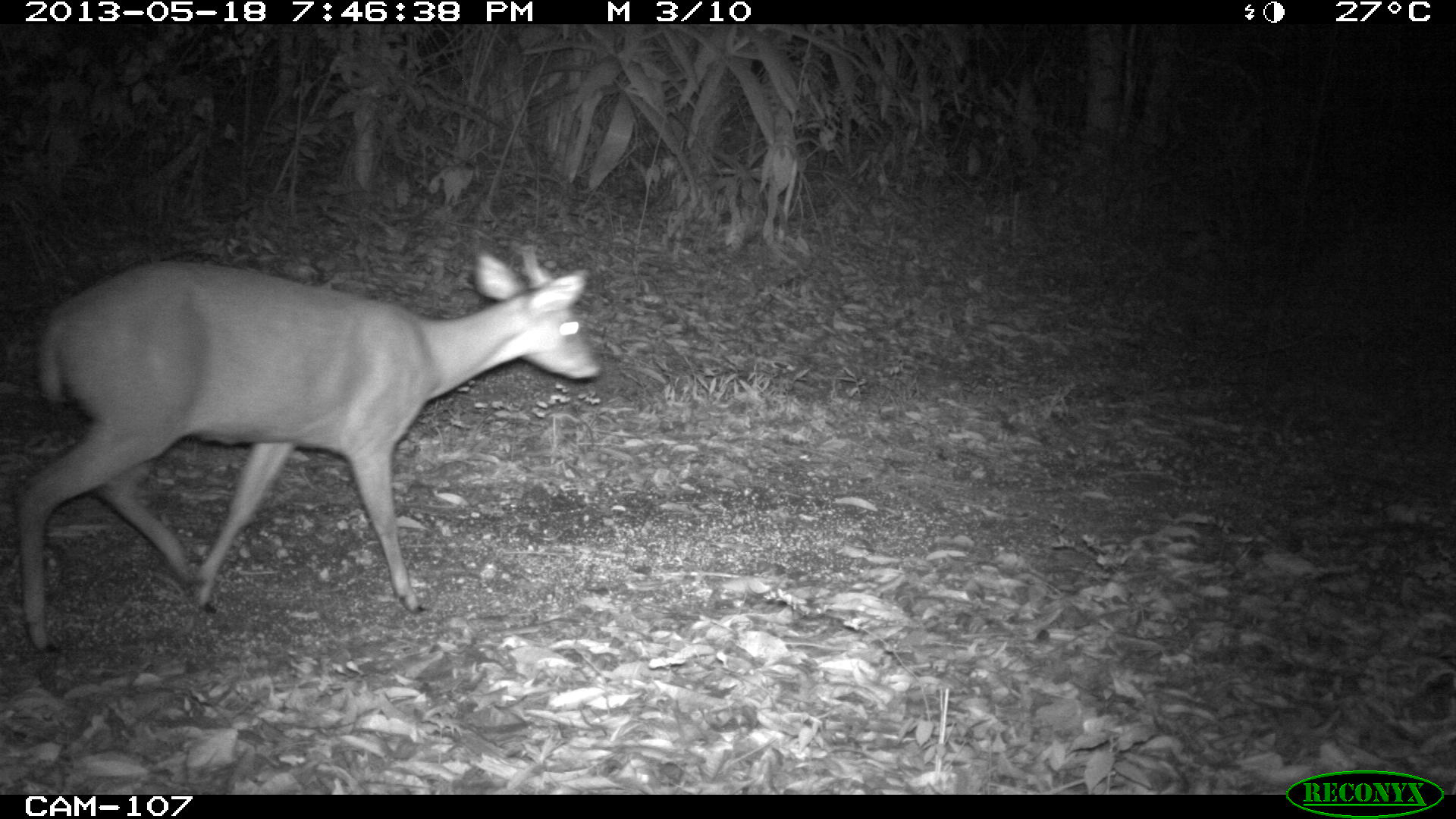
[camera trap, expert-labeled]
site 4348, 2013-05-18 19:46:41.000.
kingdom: Animalia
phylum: Chordata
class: Mammalia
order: Artiodactyla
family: Cervidae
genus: Mazama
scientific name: Mazama temama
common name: central american red brocket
Mazama temama (central american red brocket), count 1, sex male.